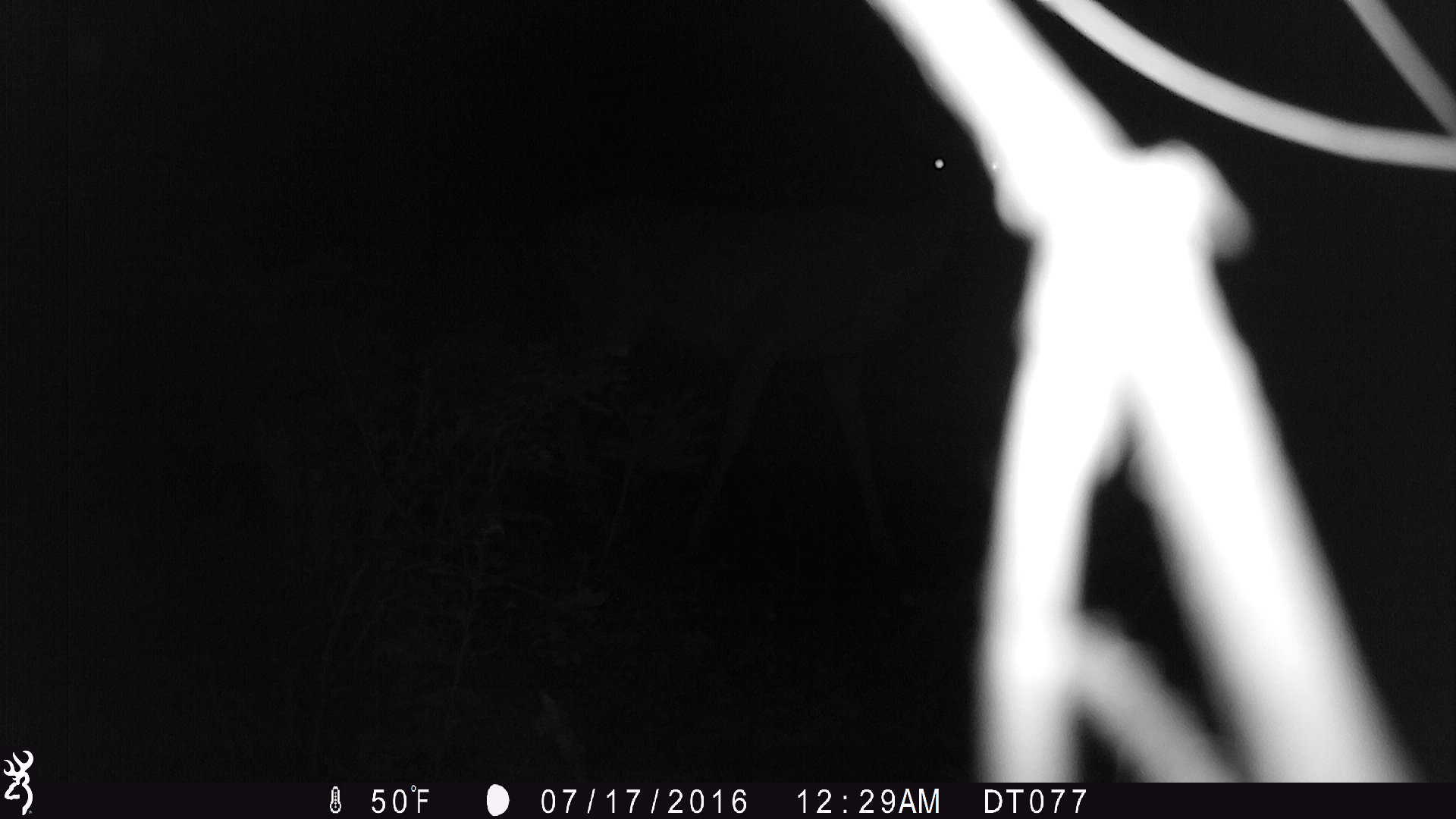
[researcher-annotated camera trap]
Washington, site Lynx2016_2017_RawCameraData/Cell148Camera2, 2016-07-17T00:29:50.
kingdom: Animalia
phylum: Chordata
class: Mammalia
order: Artiodactyla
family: Cervidae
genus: Odocoileus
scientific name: Odocoileus hemionus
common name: mule deer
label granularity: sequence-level